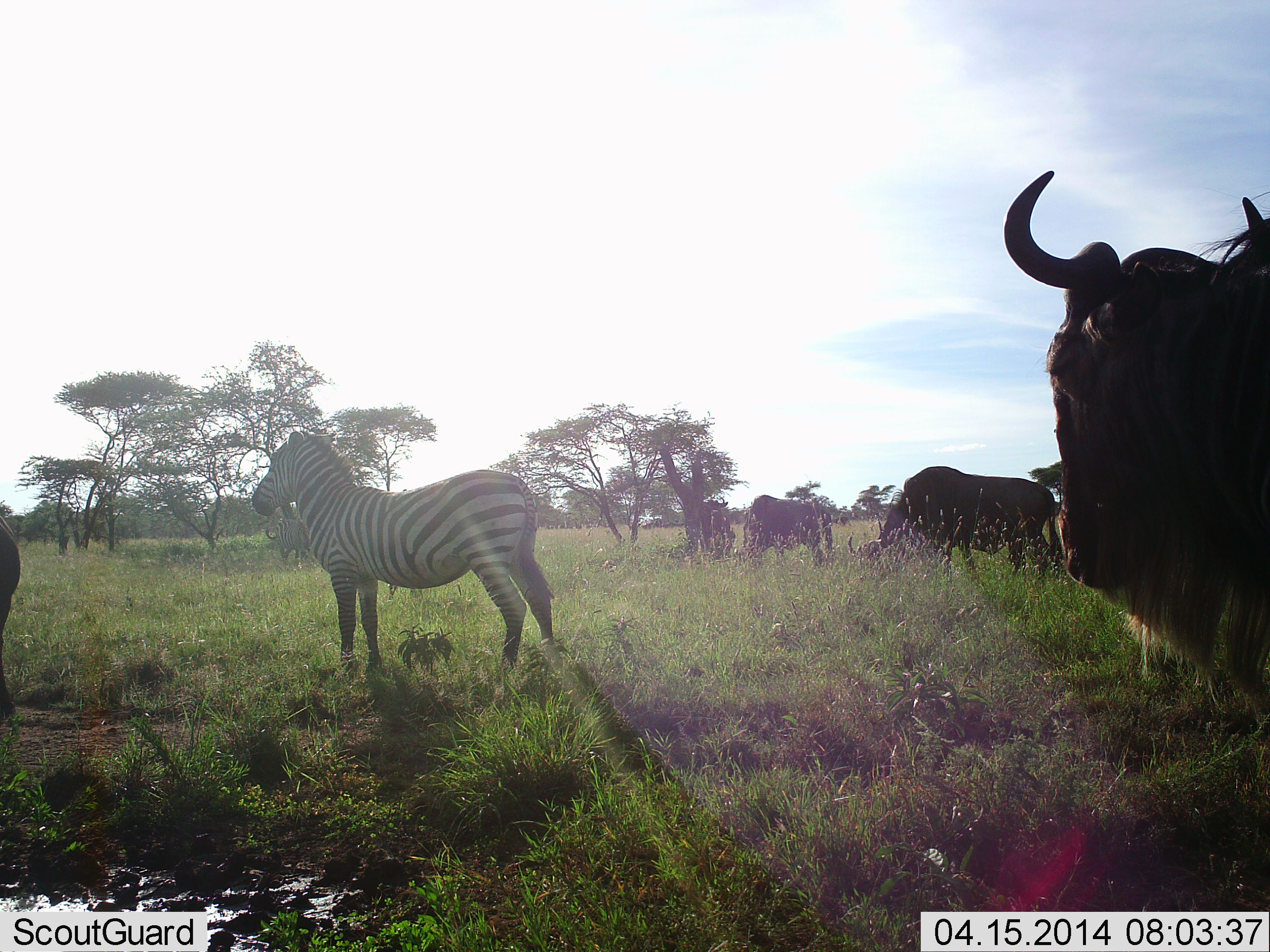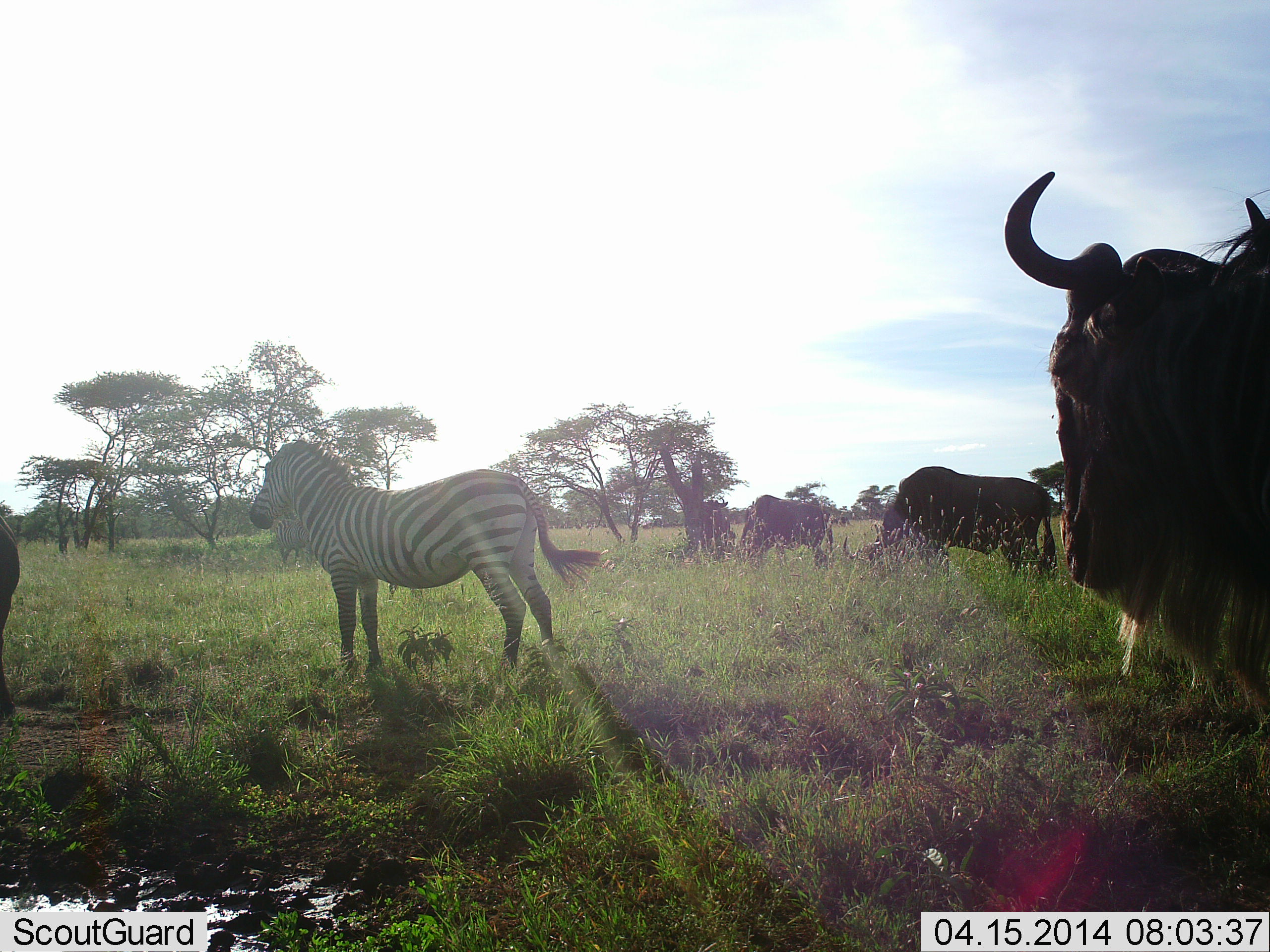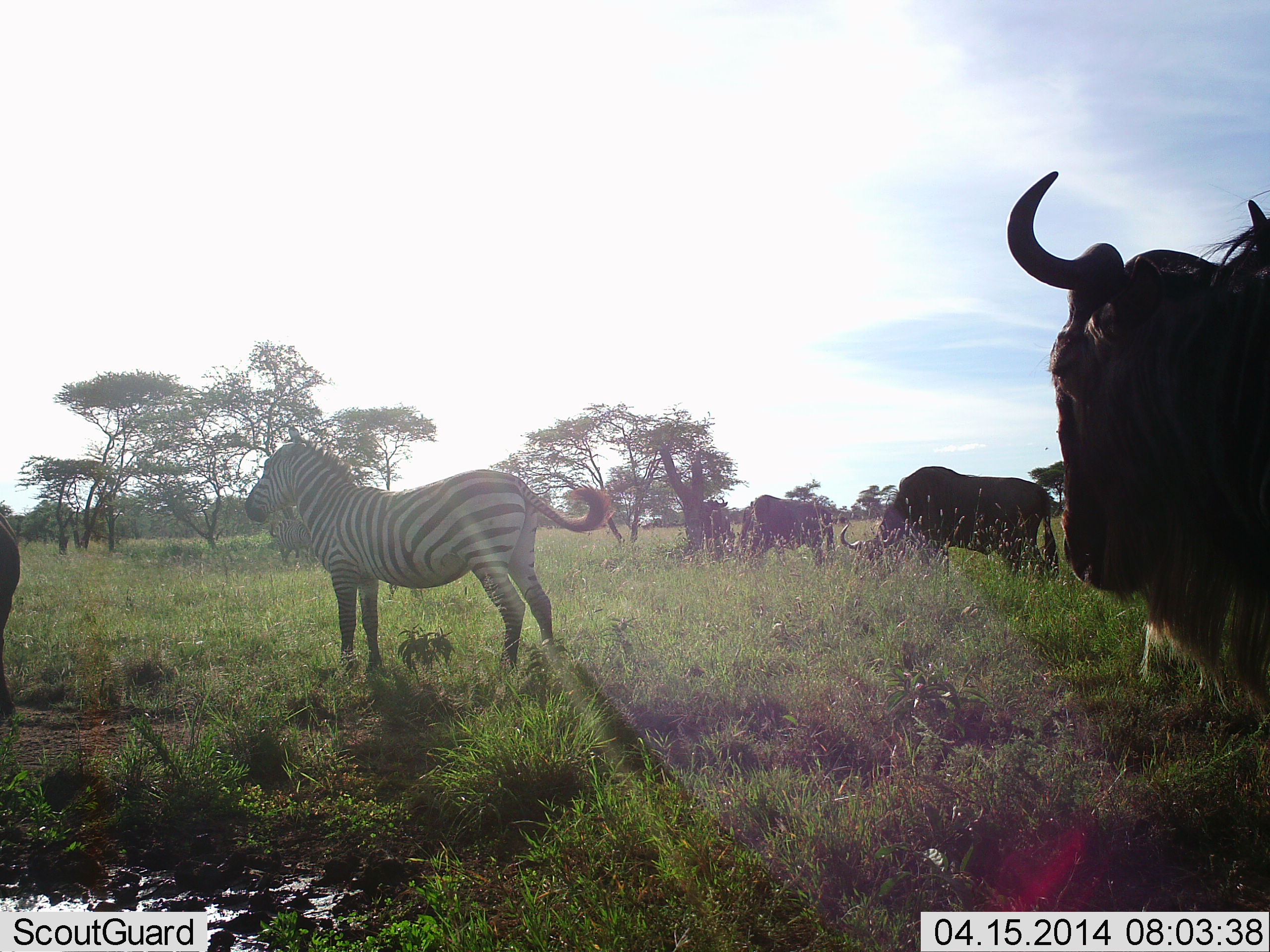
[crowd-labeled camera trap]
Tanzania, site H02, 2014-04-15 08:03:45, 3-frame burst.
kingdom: Animalia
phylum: Chordata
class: Mammalia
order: Artiodactyla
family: Bovidae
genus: Connochaetes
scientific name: Connochaetes taurinus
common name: blue wildebeest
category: wildebeest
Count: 4.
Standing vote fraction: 60%.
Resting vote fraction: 0%.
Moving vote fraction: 10%.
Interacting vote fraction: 0%.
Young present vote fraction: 0%.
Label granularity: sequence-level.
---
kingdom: Animalia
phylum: Chordata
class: Mammalia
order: Perissodactyla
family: Equidae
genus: Equus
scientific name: Equus quagga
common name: plains zebra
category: zebra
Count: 1.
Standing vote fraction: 91%.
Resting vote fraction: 9%.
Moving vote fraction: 0%.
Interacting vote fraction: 0%.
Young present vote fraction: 0%.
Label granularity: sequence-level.